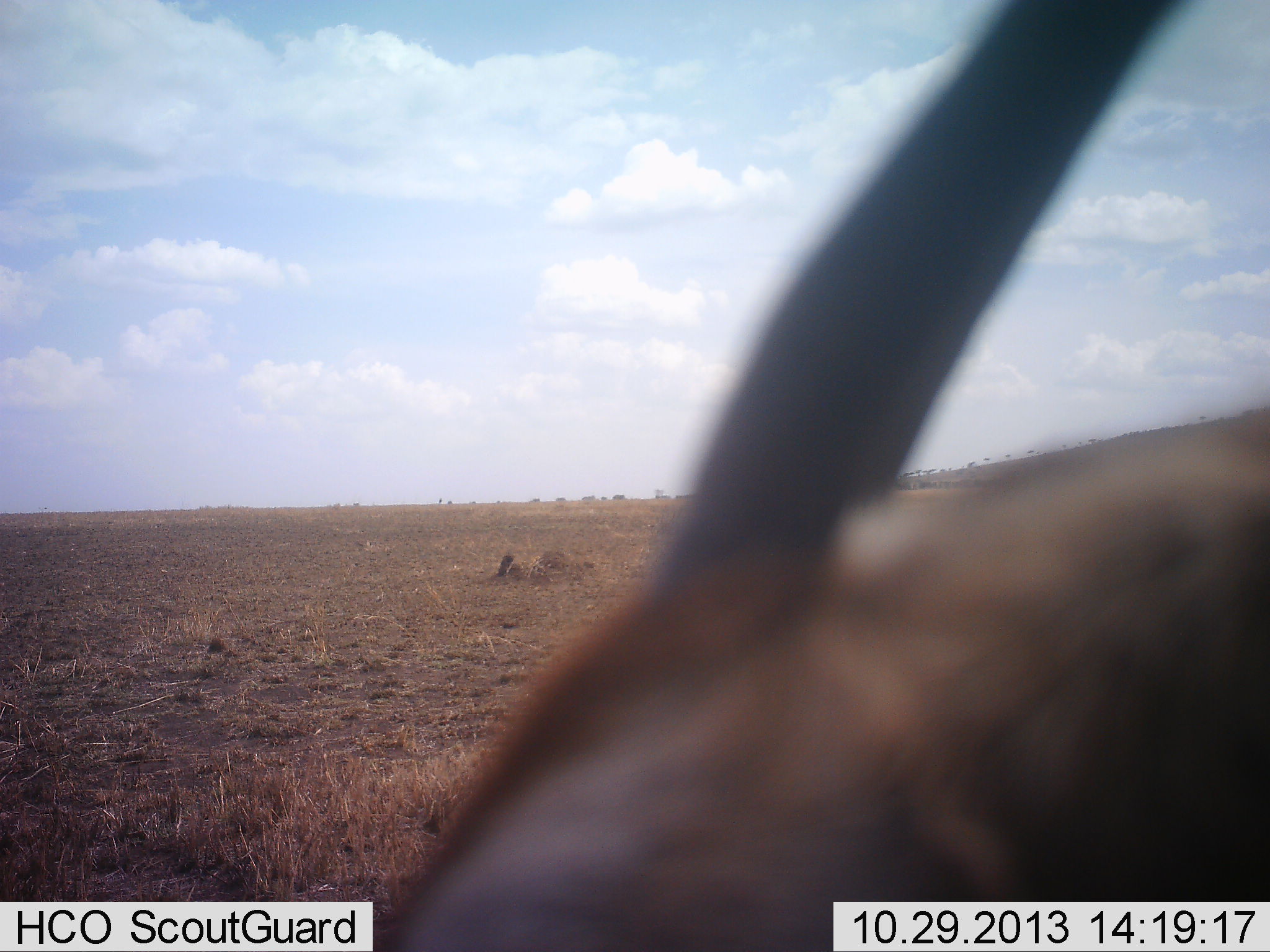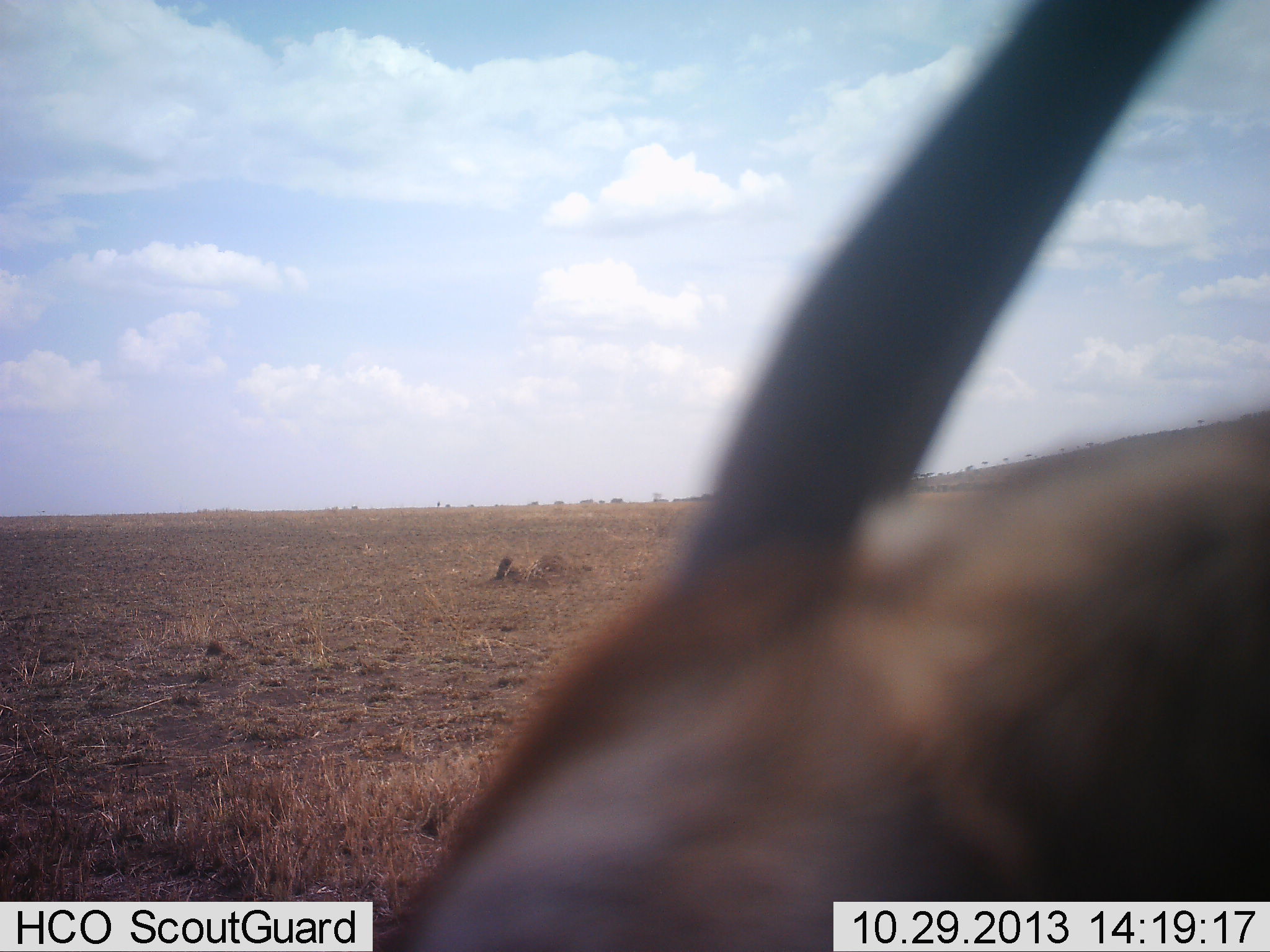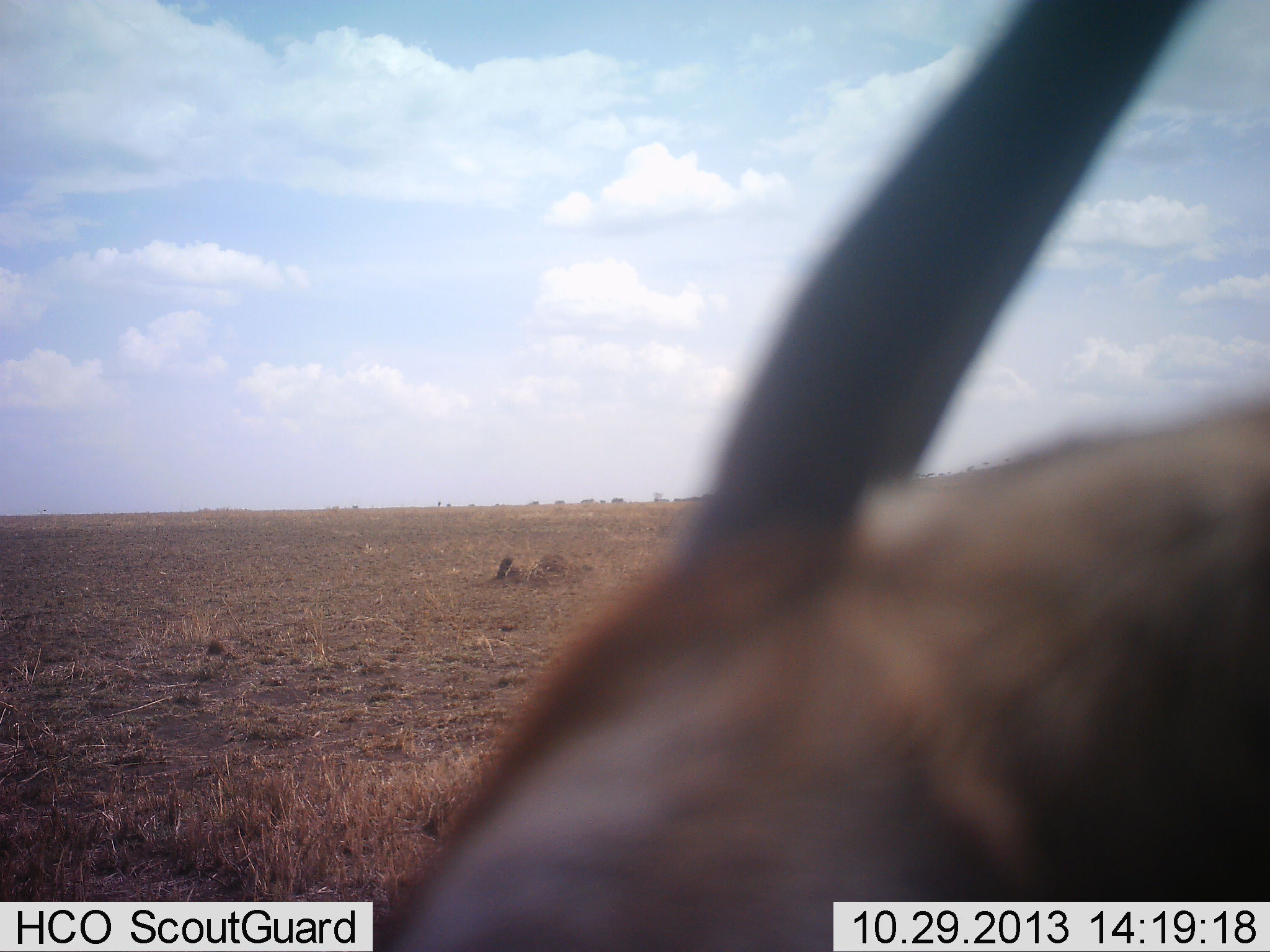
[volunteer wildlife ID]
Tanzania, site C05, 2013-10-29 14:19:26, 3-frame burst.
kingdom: Animalia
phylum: Chordata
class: Mammalia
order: Artiodactyla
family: Bovidae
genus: Nanger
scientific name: Nanger granti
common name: grant's gazelle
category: gazellegrants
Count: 1.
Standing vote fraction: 78%.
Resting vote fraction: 11%.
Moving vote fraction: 11%.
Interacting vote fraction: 0%.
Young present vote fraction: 0%.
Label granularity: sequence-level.